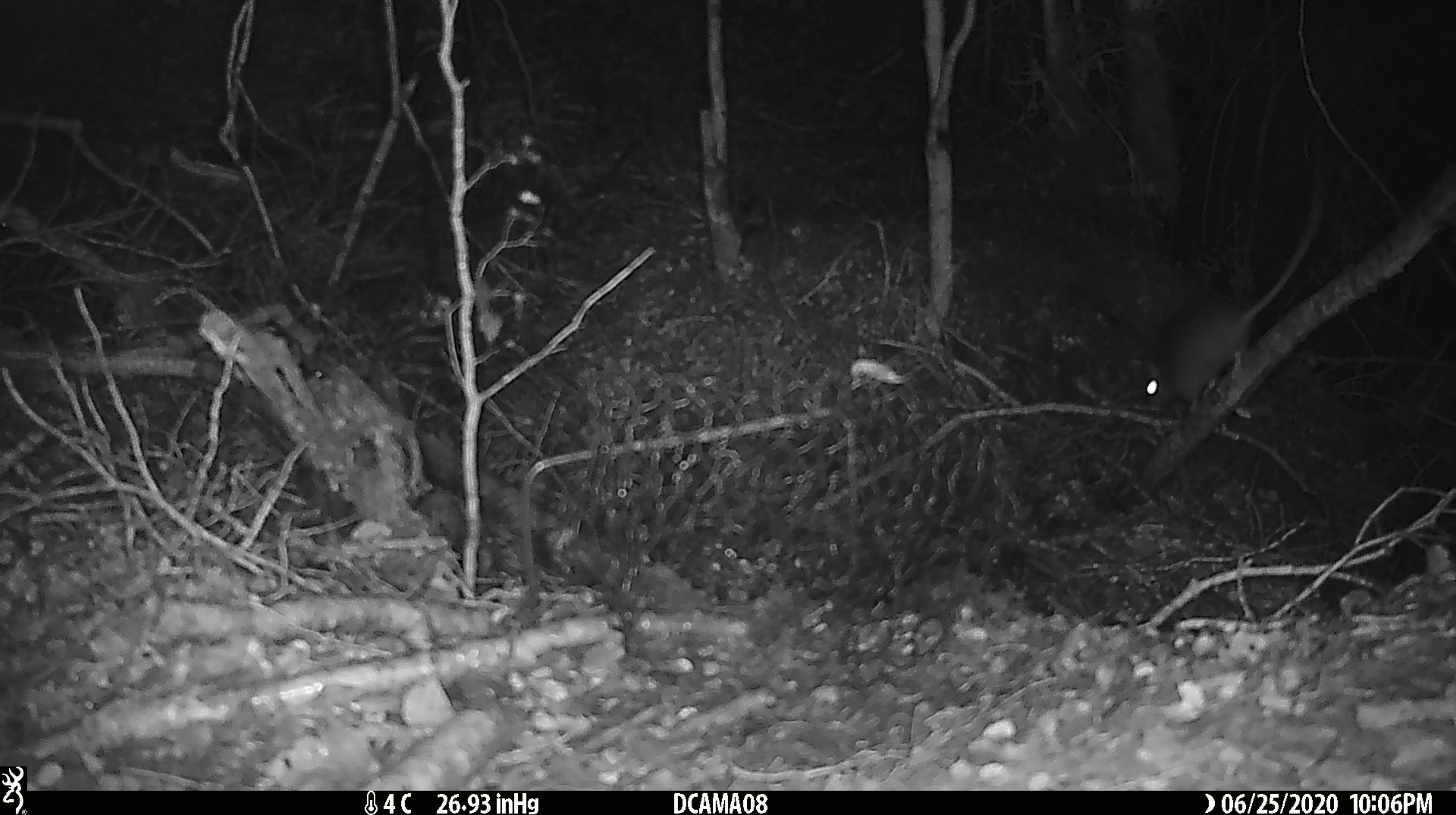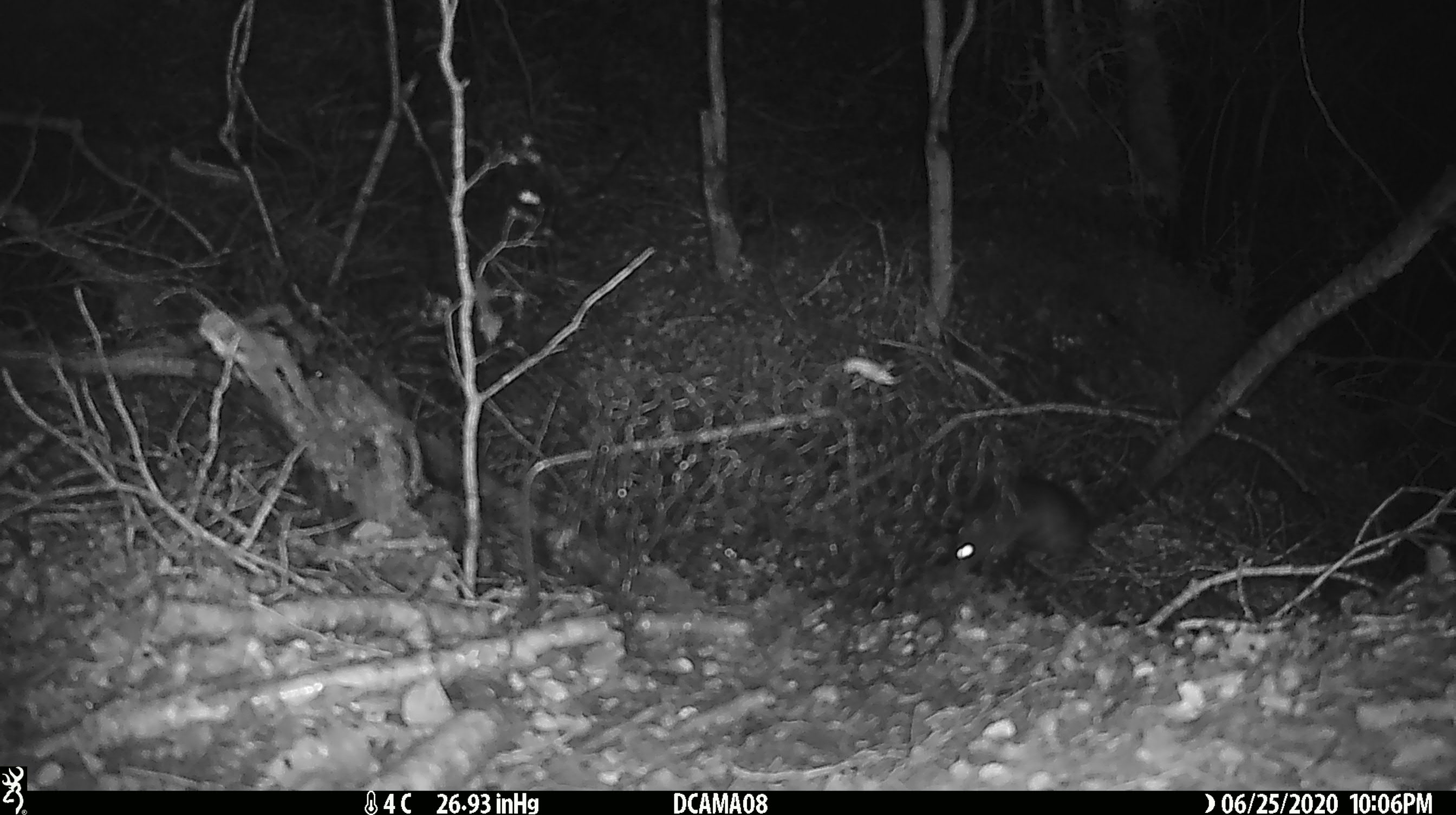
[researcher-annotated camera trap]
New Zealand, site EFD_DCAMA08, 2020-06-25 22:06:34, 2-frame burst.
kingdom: Animalia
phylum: Chordata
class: Mammalia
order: Rodentia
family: Muridae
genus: Rattus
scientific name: Rattus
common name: rat